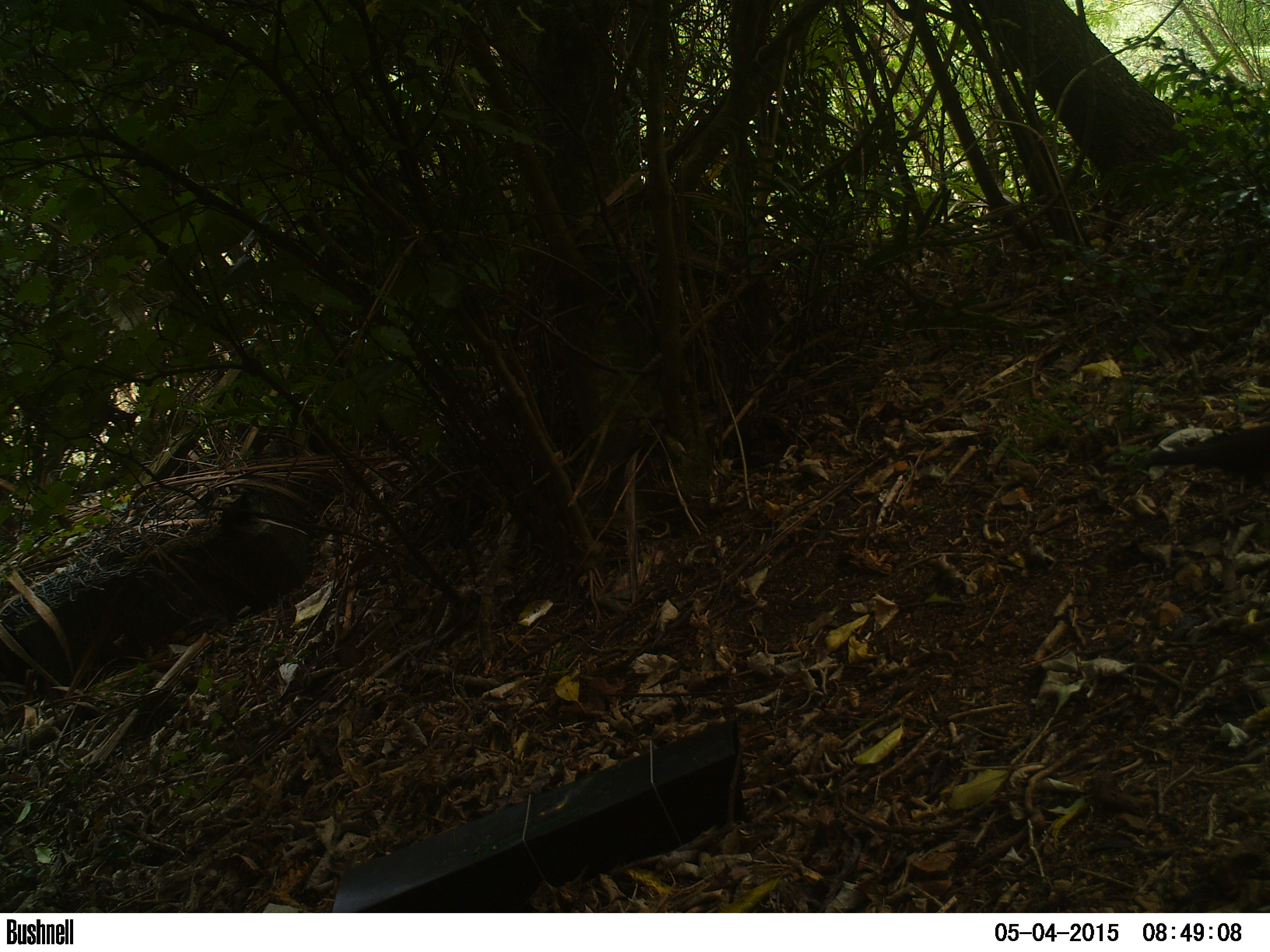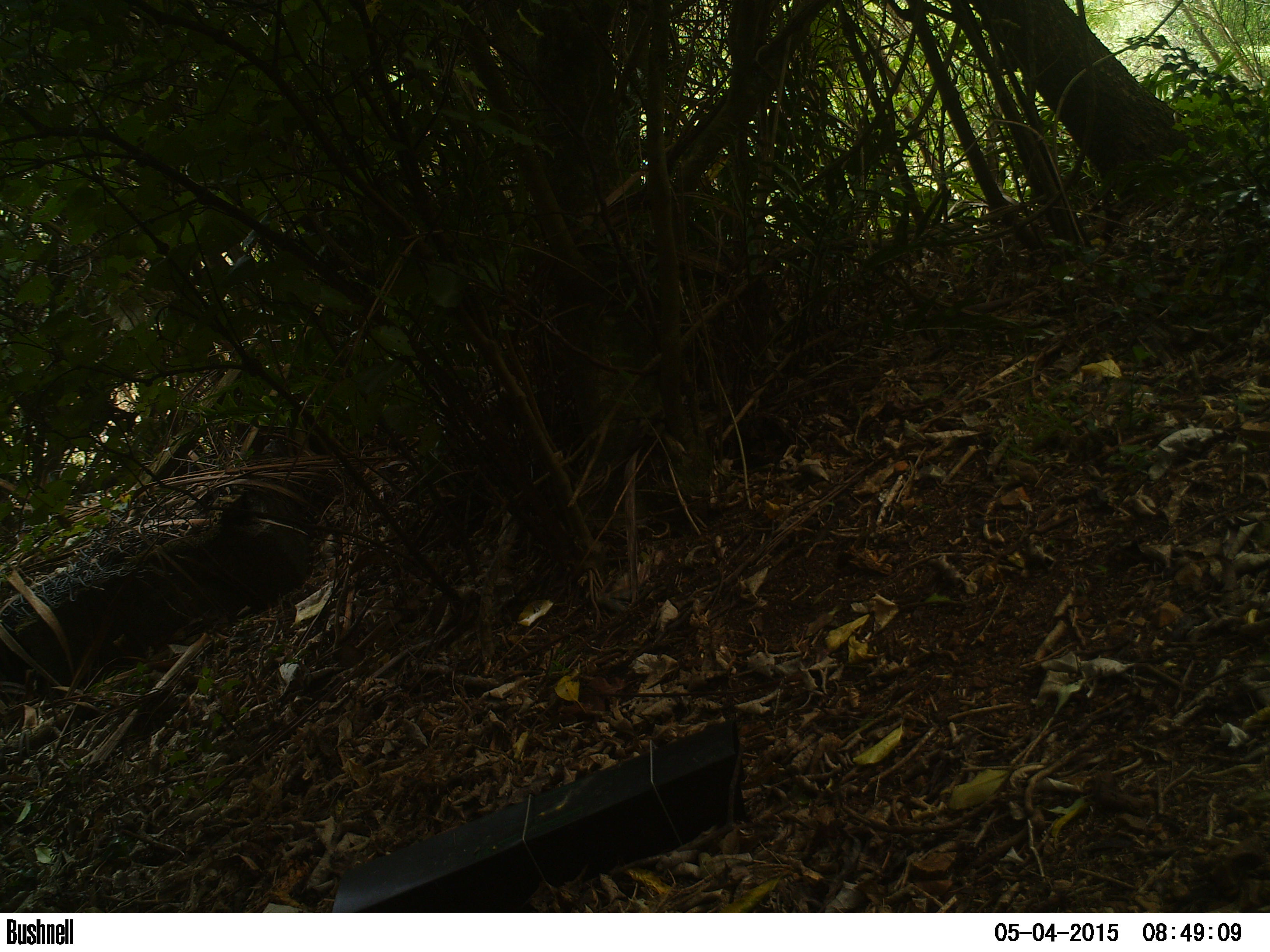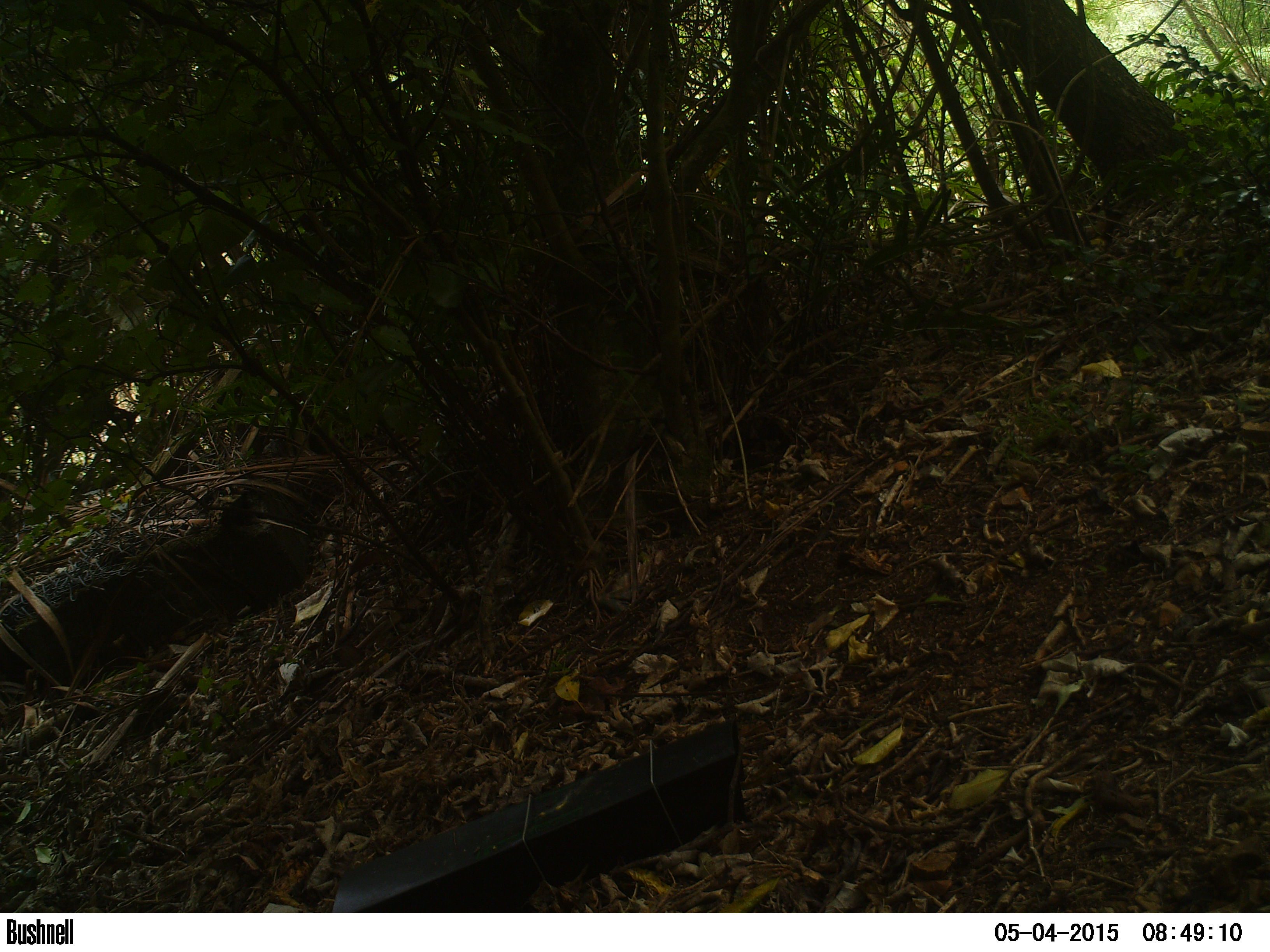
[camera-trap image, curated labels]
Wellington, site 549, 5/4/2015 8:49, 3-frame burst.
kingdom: Animalia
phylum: Chordata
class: Aves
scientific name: Aves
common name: bird